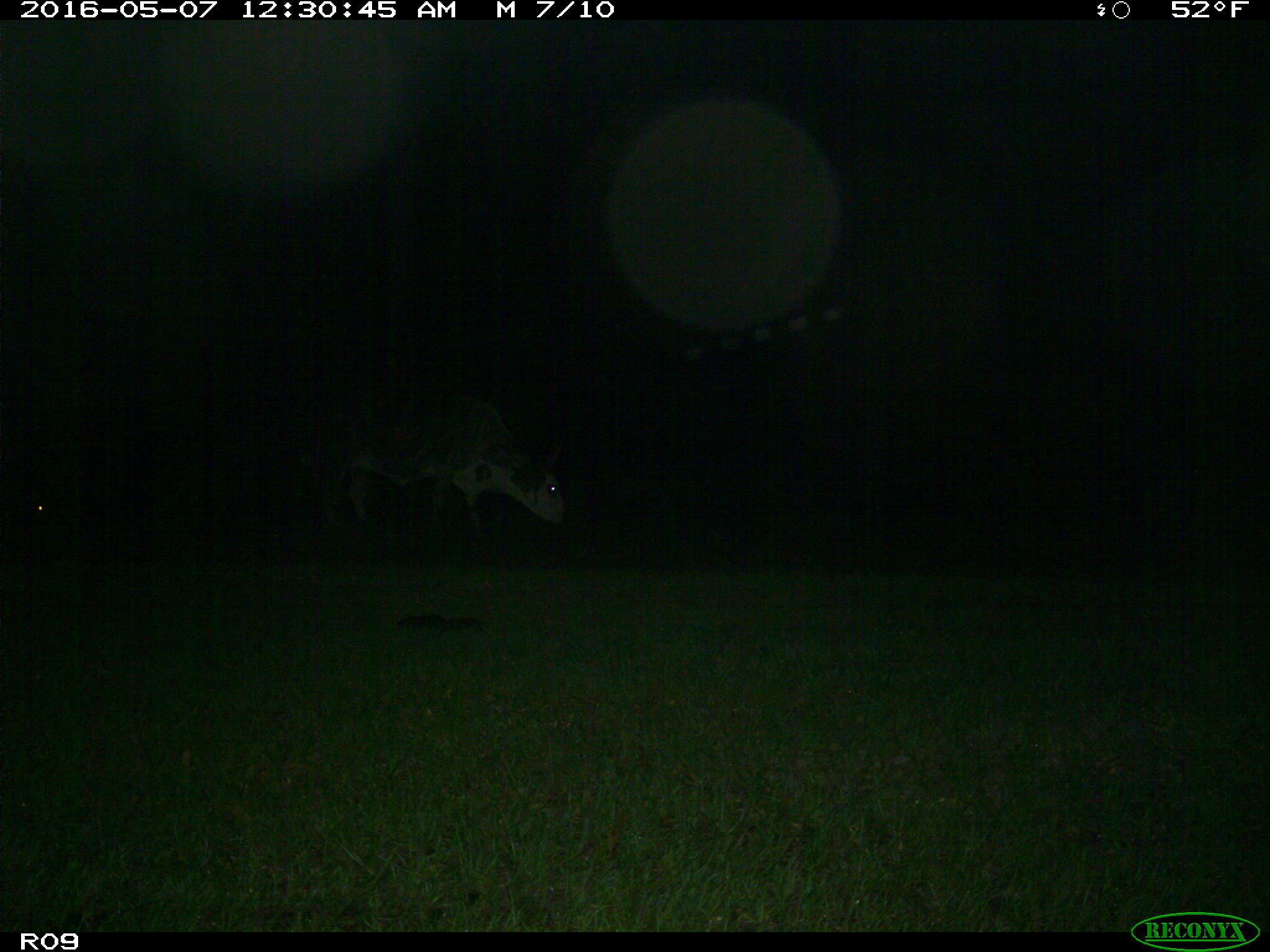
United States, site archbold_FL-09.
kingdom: Animalia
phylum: Chordata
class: Mammalia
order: Artiodactyla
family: Bovidae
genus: Bos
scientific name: Bos taurus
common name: domestic cow